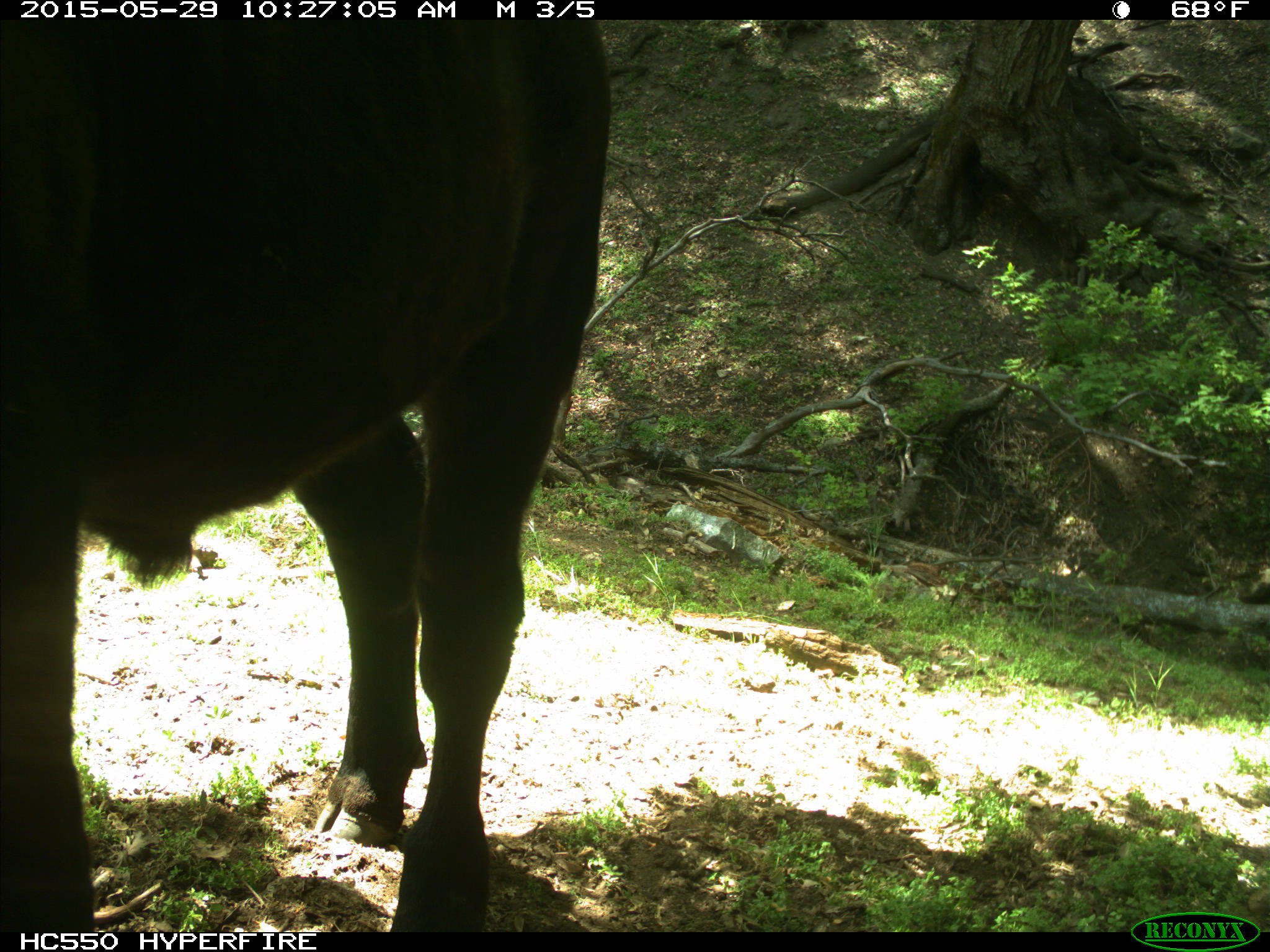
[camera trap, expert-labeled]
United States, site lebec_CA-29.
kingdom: Animalia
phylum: Chordata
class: Mammalia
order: Artiodactyla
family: Bovidae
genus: Bos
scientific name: Bos taurus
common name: domestic cow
Bos taurus (domestic cow).